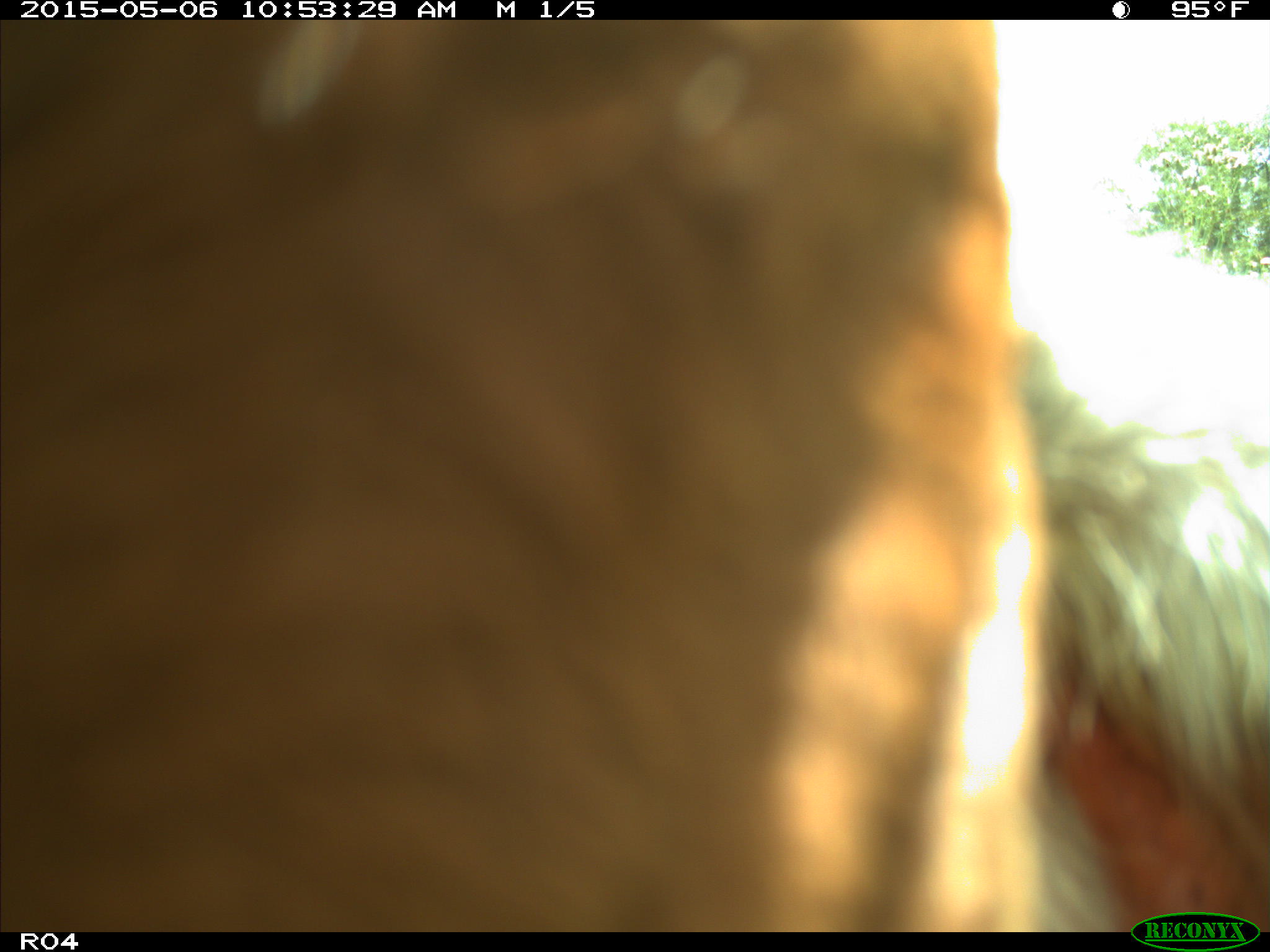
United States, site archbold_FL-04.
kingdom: Animalia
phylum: Chordata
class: Mammalia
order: Artiodactyla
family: Bovidae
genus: Bos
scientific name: Bos taurus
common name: domestic cow